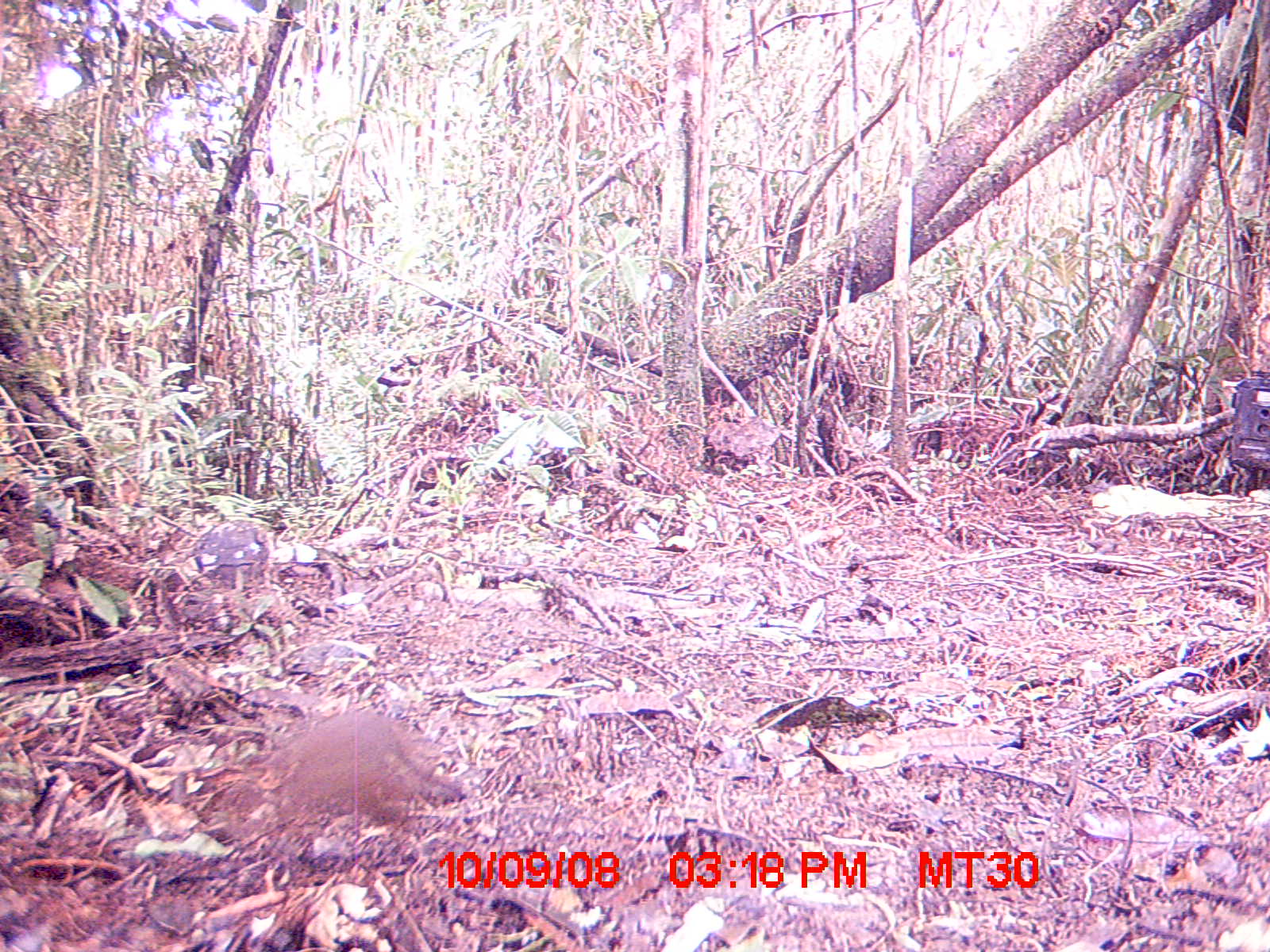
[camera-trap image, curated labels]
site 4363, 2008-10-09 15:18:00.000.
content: unidentified animal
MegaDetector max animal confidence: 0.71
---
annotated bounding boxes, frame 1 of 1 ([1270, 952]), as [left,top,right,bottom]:
unknown: [264,707,466,833]